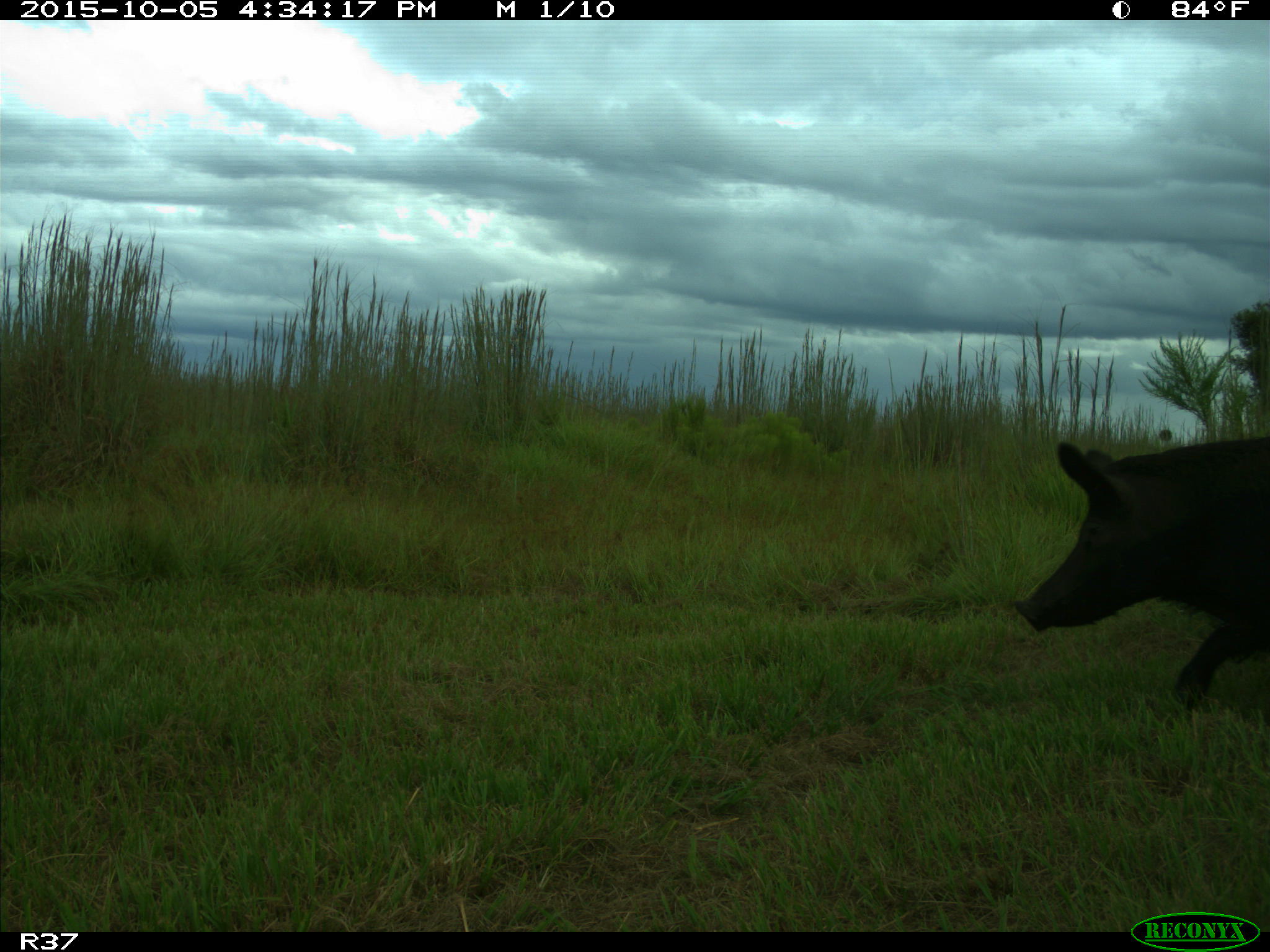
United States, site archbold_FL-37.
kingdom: Animalia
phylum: Chordata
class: Mammalia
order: Artiodactyla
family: Suidae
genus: Sus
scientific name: Sus scrofa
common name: wild boar